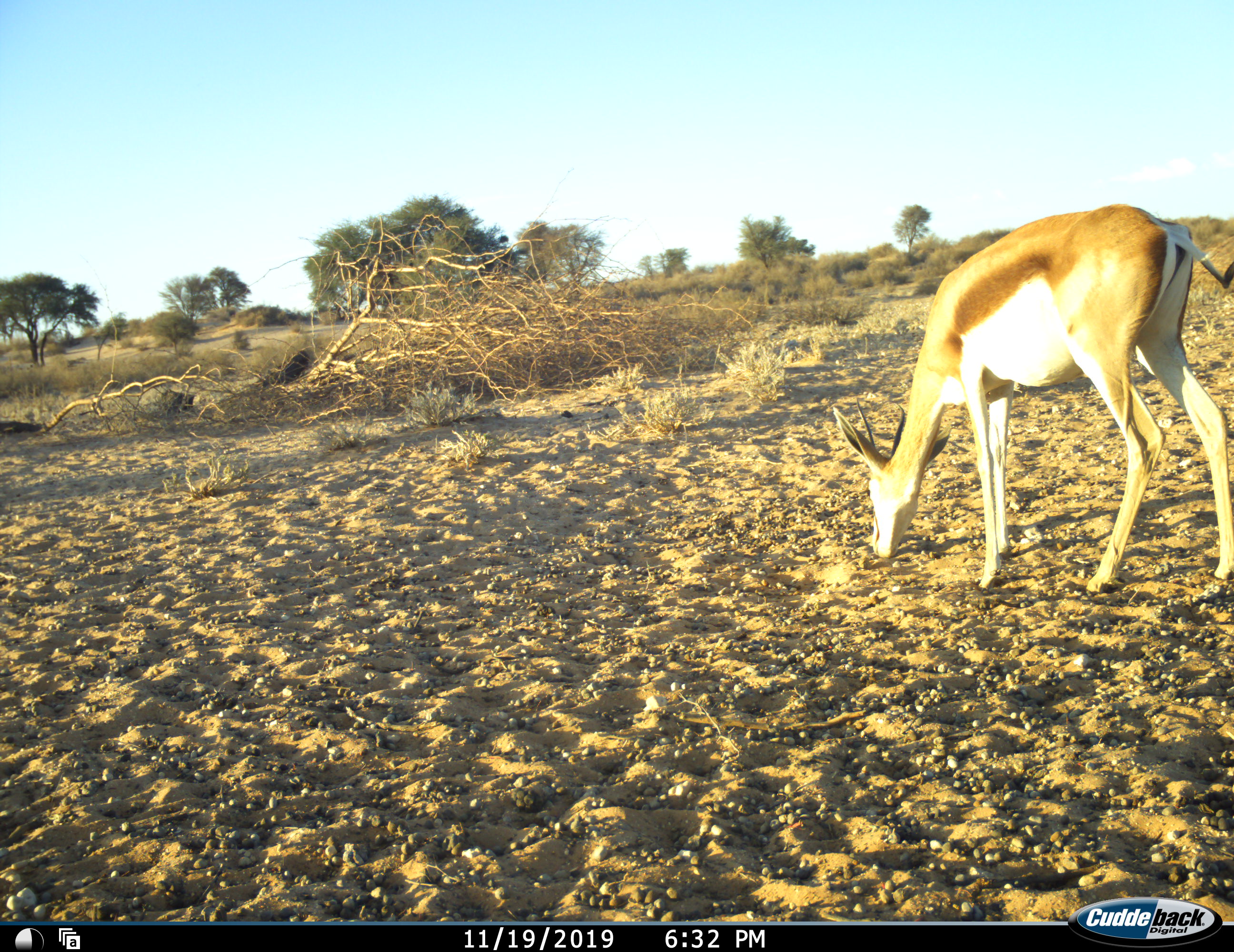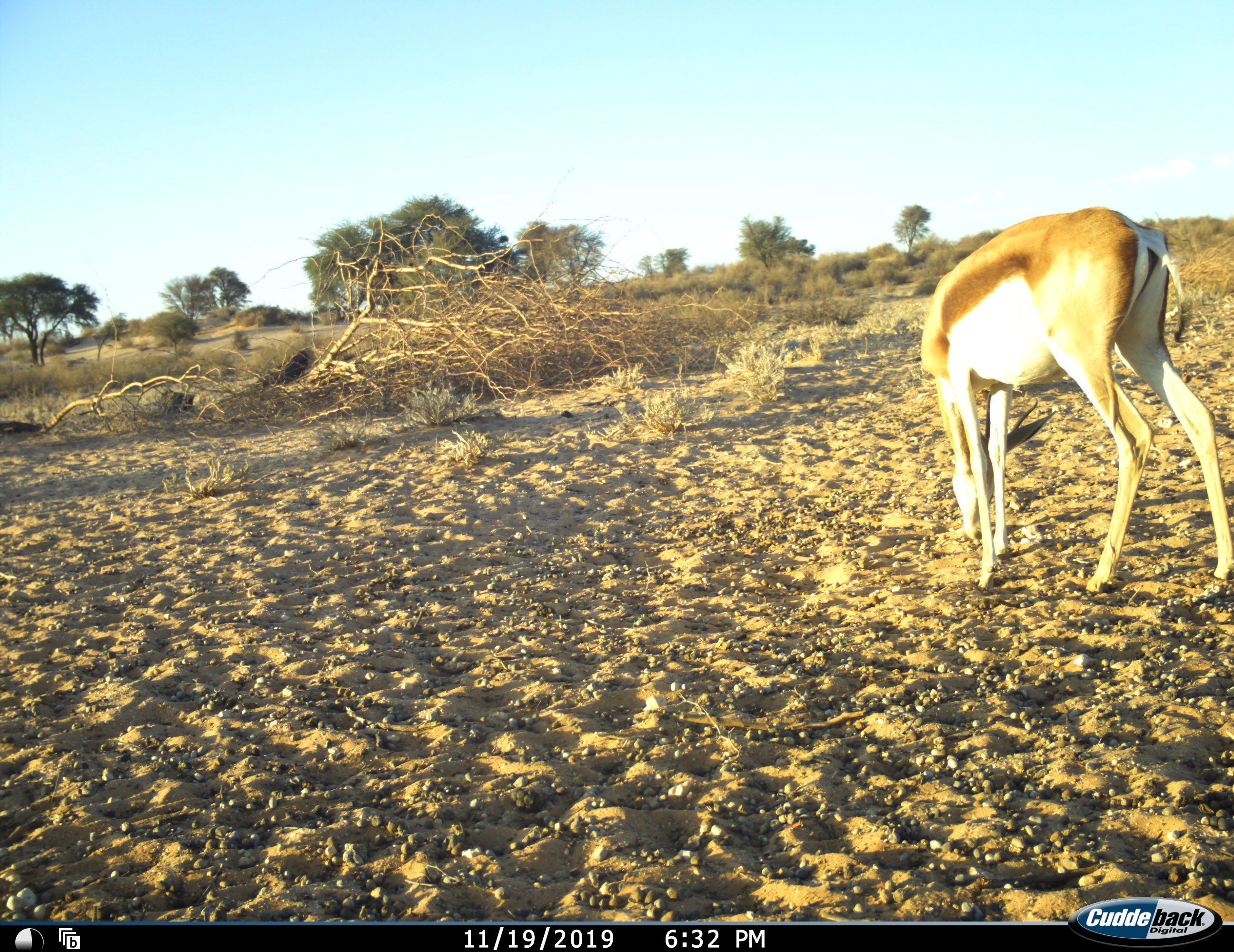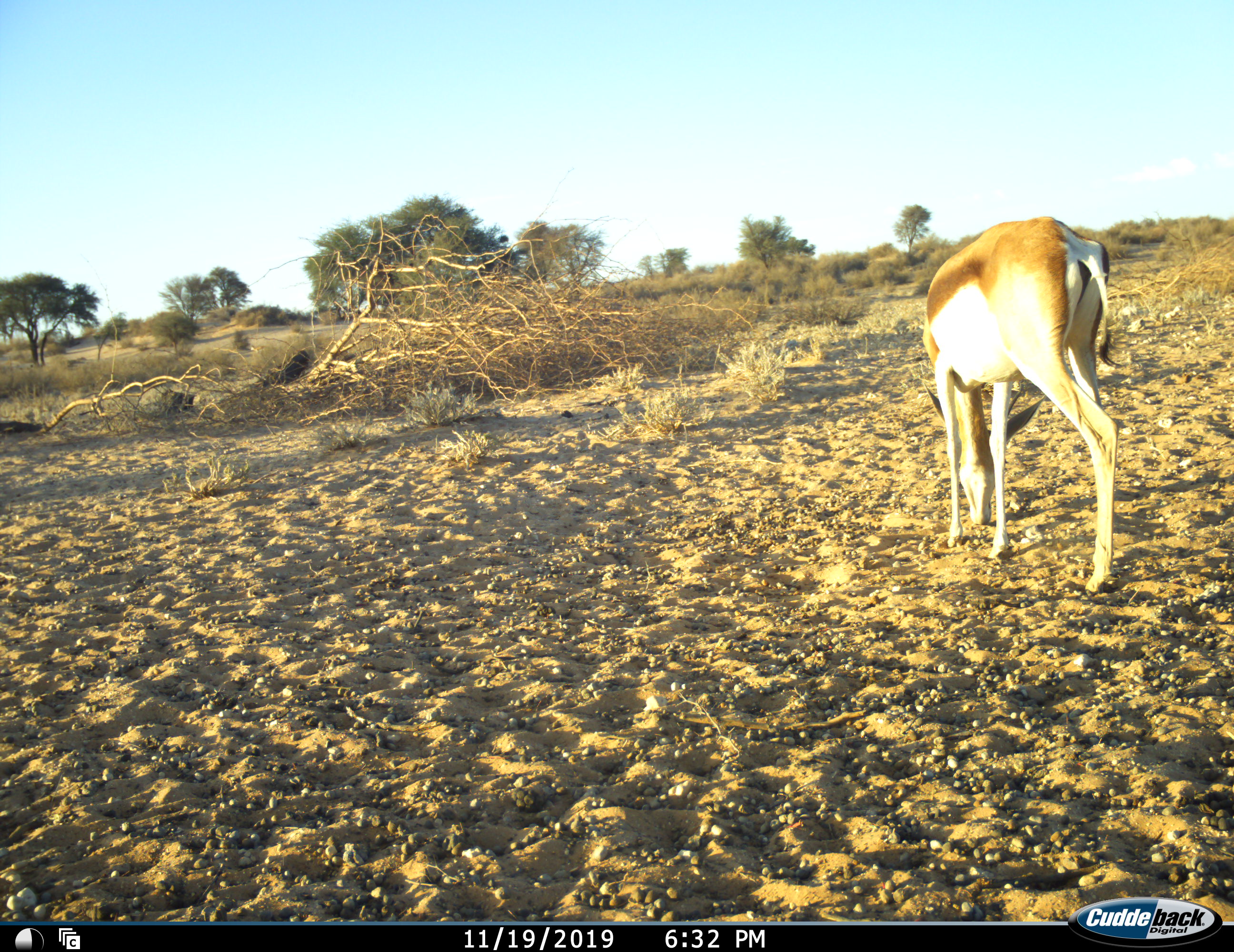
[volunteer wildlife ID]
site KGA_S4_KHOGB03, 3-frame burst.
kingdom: Animalia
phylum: Chordata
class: Mammalia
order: Artiodactyla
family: Bovidae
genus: Antidorcas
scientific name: Antidorcas marsupialis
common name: springbok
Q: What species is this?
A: Springbok (Antidorcas marsupialis).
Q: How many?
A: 1.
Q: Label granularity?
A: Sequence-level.